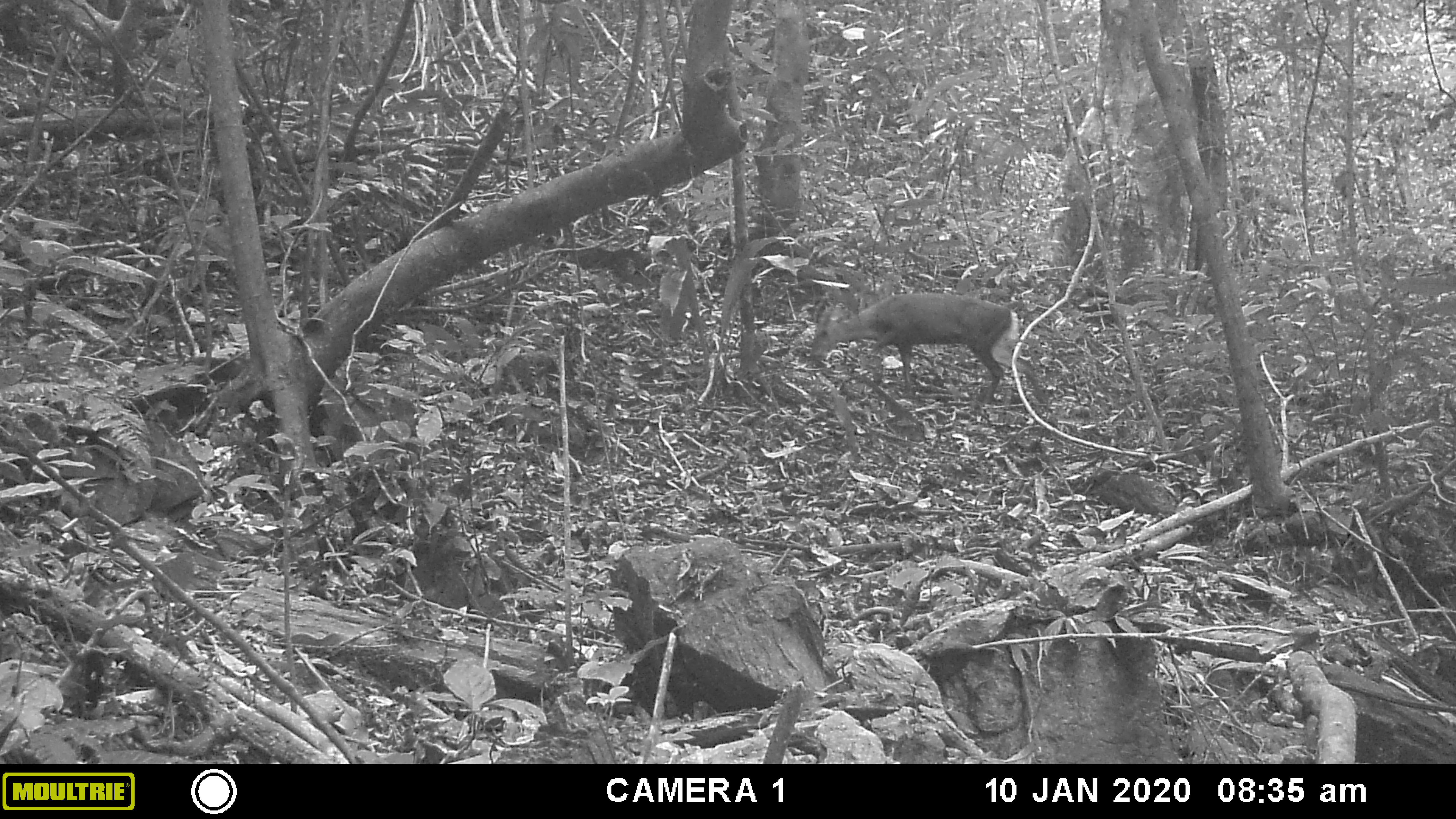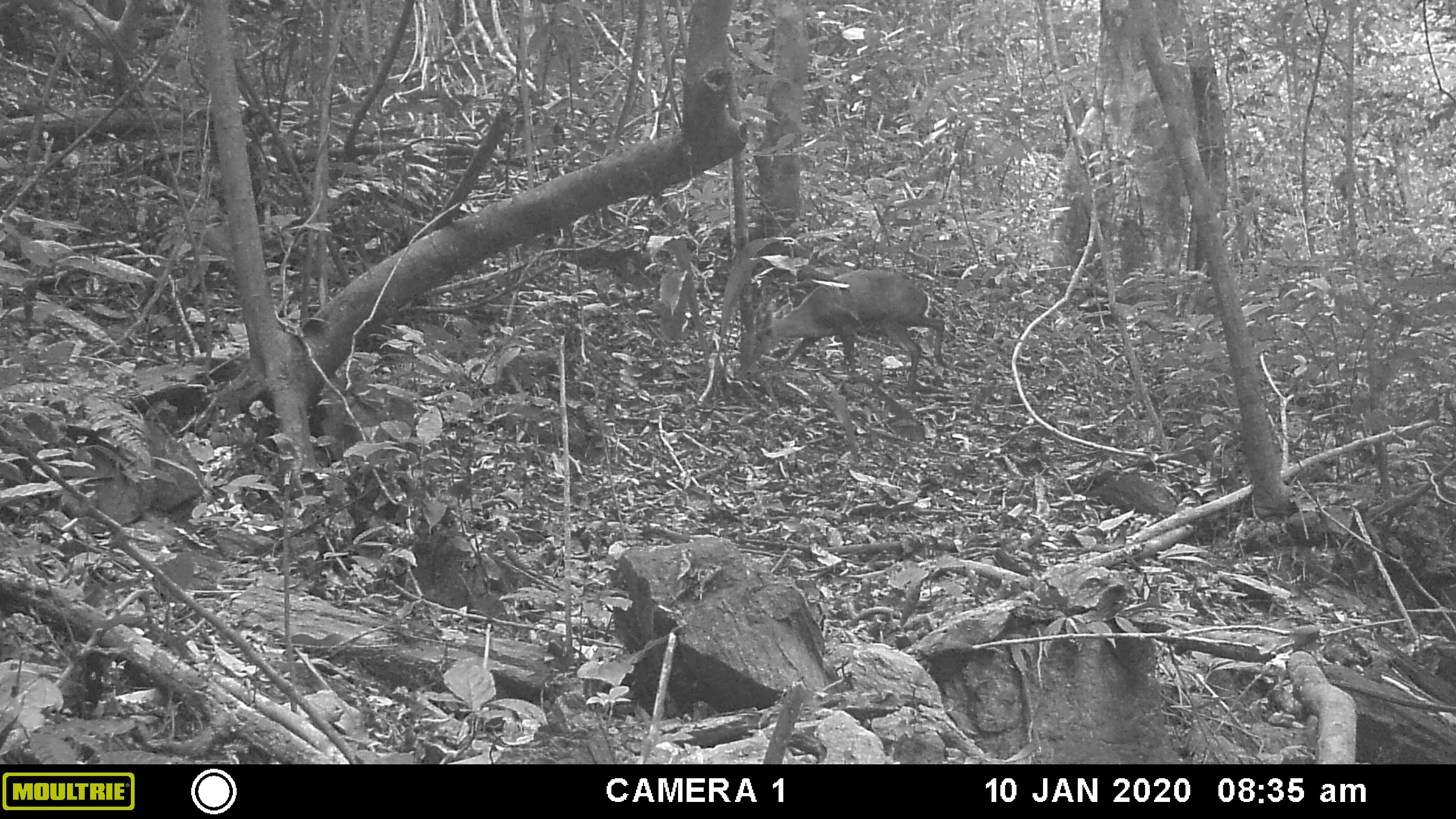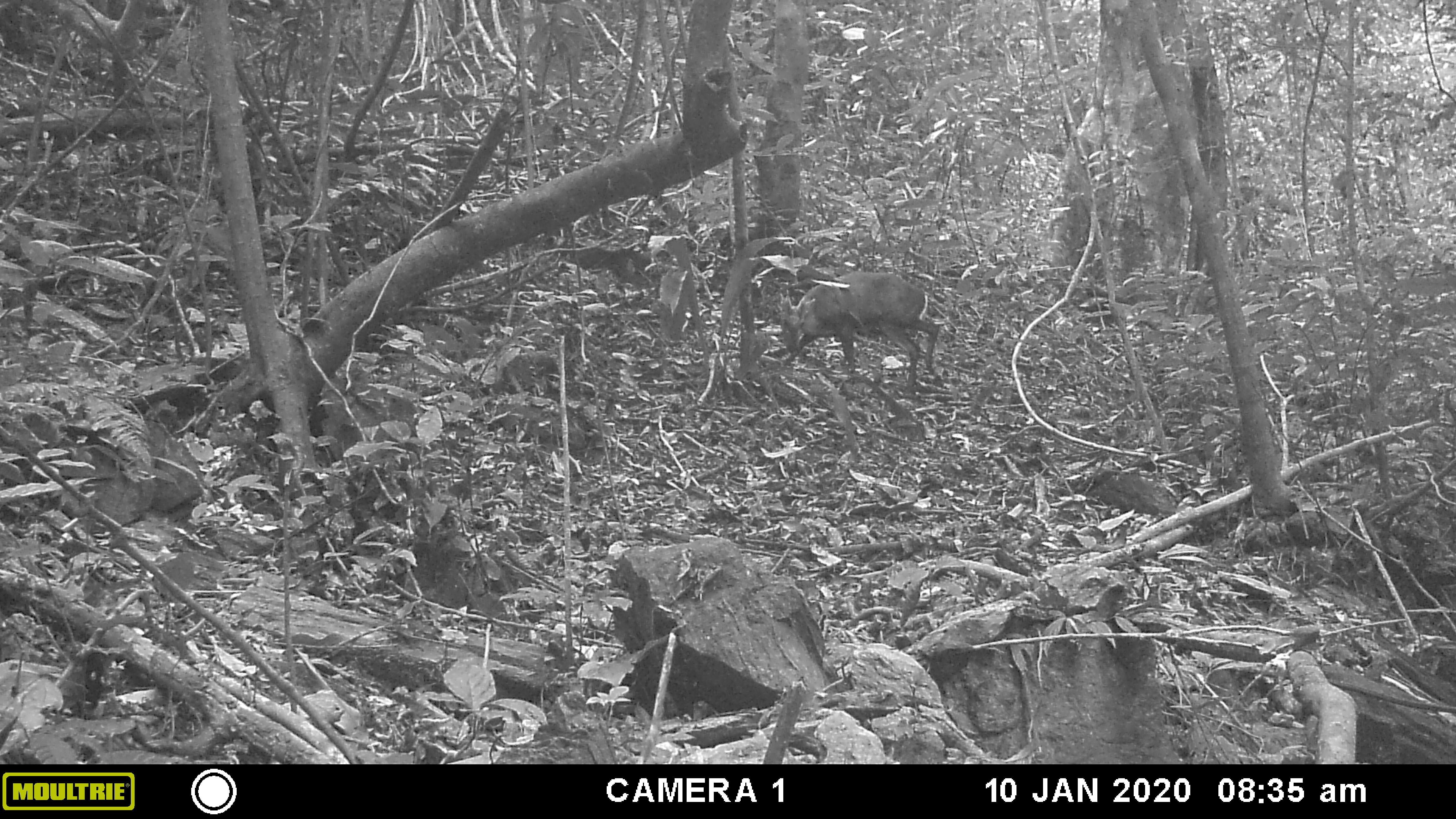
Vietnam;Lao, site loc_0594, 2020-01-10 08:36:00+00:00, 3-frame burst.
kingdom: Animalia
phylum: Chordata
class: Mammalia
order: Artiodactyla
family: Cervidae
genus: Muntiacus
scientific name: Muntiacus rooseveltorum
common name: roosevelt's muntjac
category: roosevelts muntjac group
Roosevelts muntjac group (roosevelt's muntjac) (Muntiacus rooseveltorum). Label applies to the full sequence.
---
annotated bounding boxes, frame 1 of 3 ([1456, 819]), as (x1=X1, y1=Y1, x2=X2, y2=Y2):
roosevelts muntjac group: (x1=807, y1=291, x2=1053, y2=414)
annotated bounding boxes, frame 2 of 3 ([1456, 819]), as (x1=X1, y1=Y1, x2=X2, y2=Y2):
roosevelts muntjac group: (x1=752, y1=267, x2=949, y2=390)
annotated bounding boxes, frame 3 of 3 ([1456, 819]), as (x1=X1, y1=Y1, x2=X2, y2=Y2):
roosevelts muntjac group: (x1=779, y1=270, x2=944, y2=389)